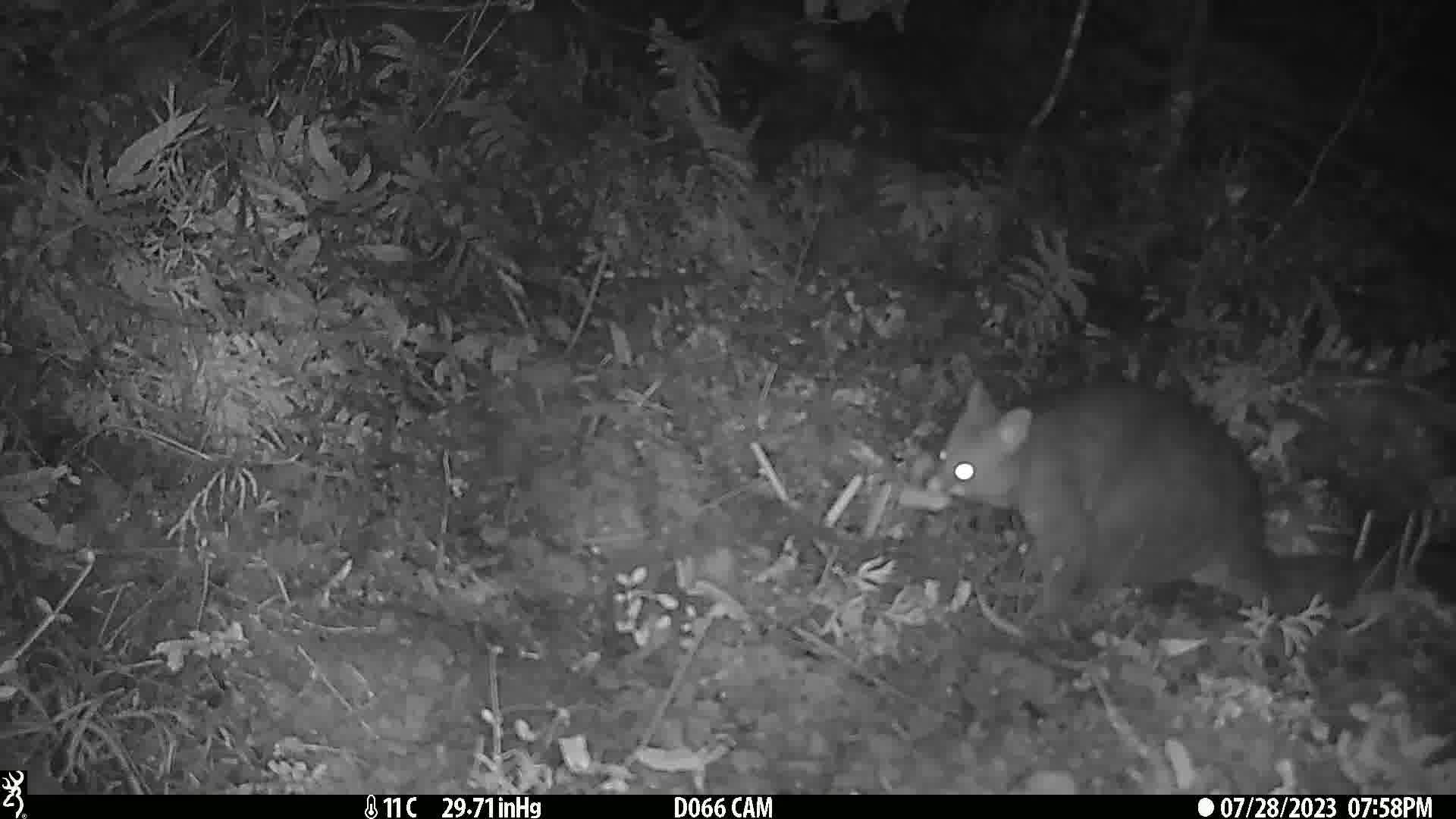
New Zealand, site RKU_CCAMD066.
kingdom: Animalia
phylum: Chordata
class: Mammalia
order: Diprotodontia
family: Phalangeridae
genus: Trichosurus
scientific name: Trichosurus vulpecula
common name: common brushtail possum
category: possum